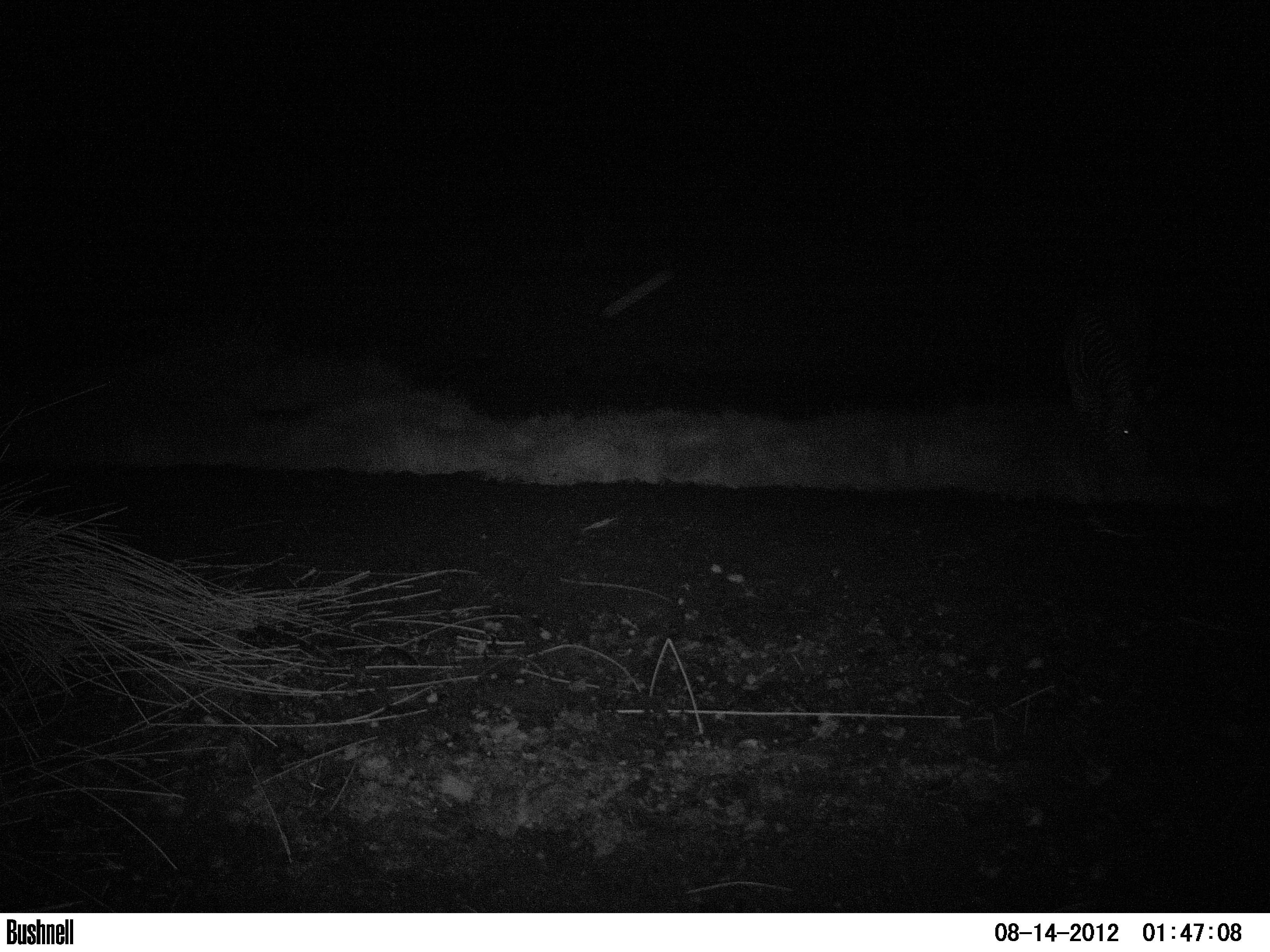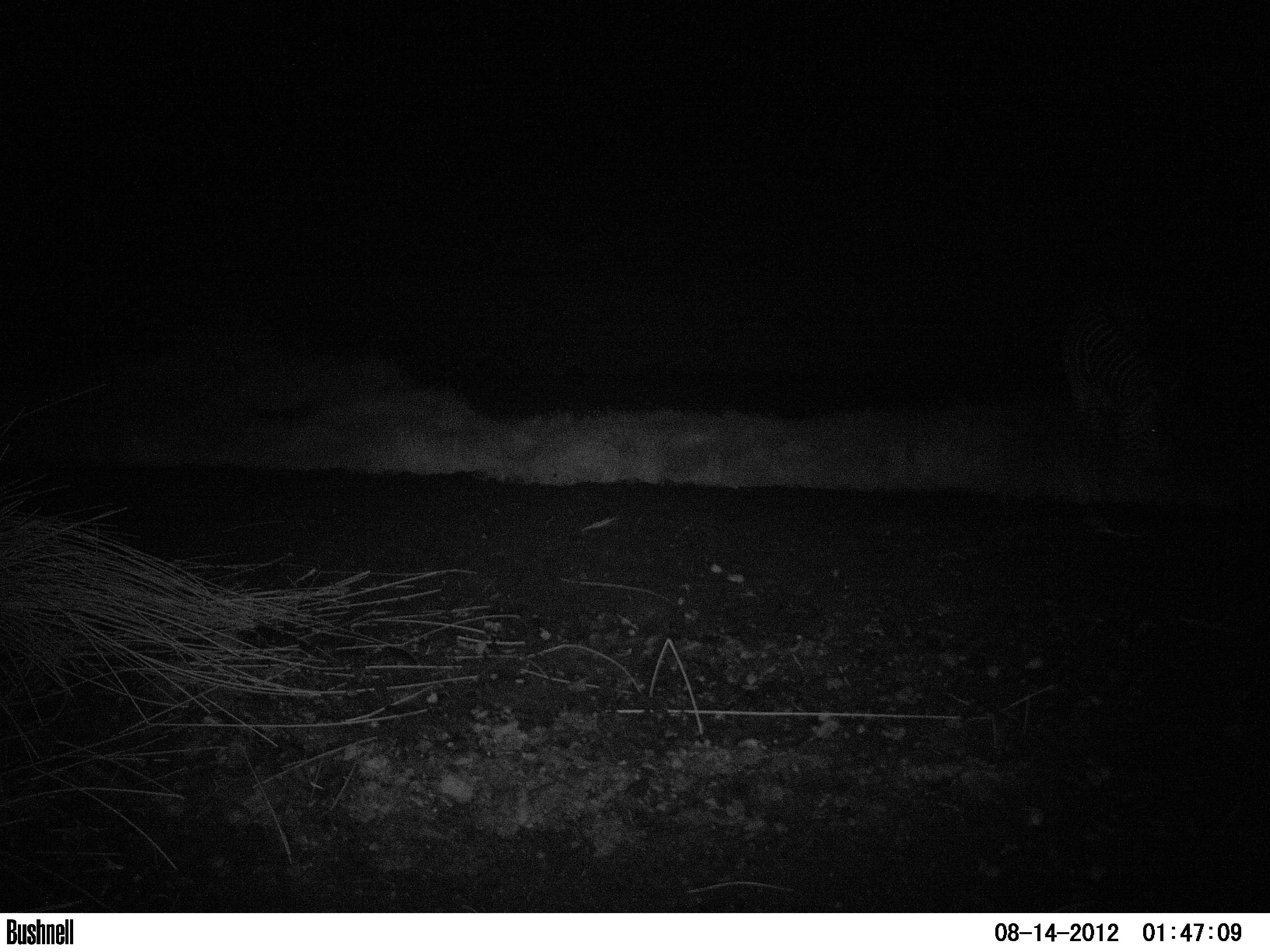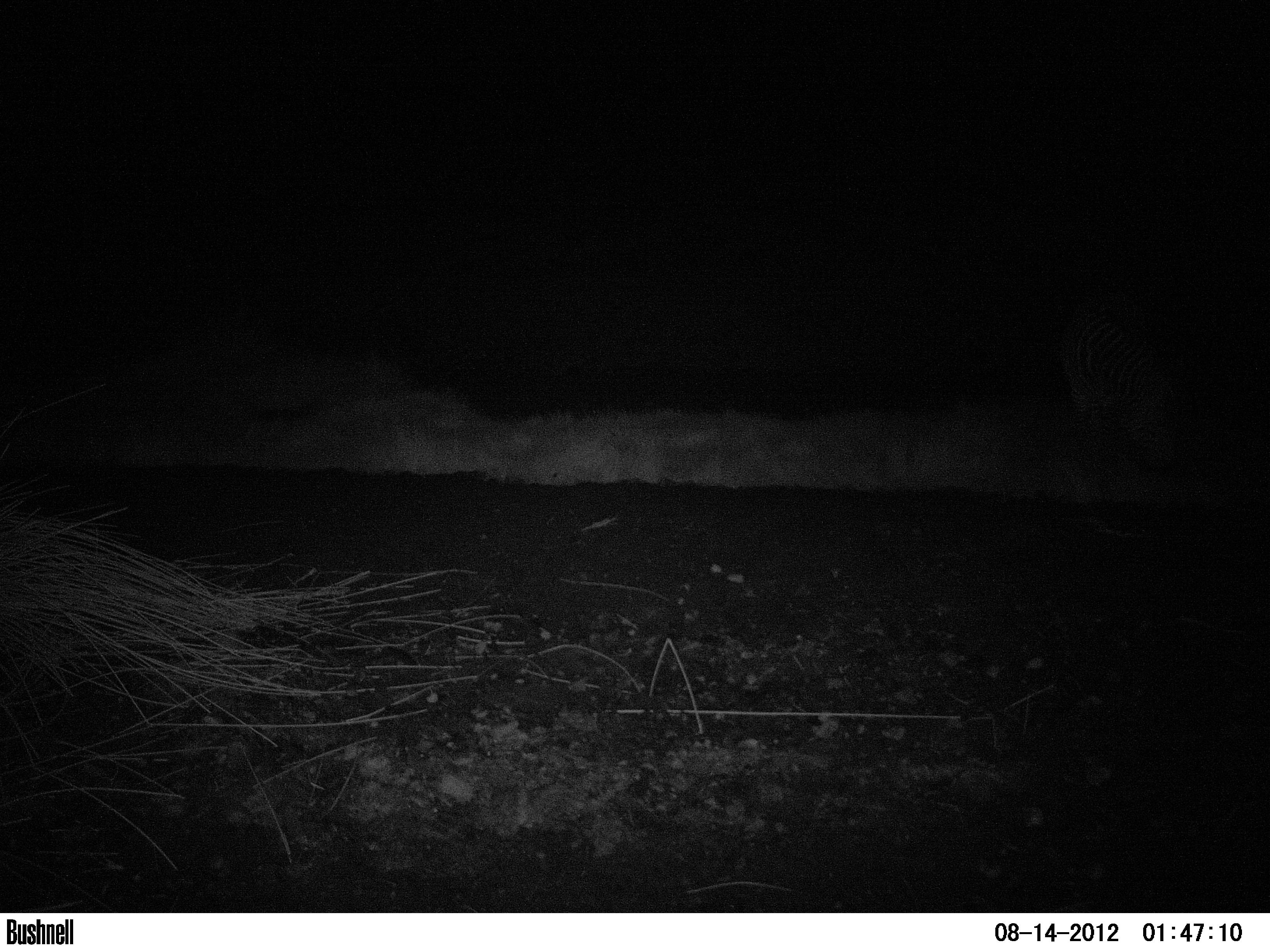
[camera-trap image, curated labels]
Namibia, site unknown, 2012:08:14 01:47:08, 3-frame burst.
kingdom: Animalia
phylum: Chordata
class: Mammalia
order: Perissodactyla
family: Equidae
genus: Equus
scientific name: Equus zebra hartmannae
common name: hartmann's mountain zebra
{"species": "Equus zebra hartmannae (hartmann's mountain zebra)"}